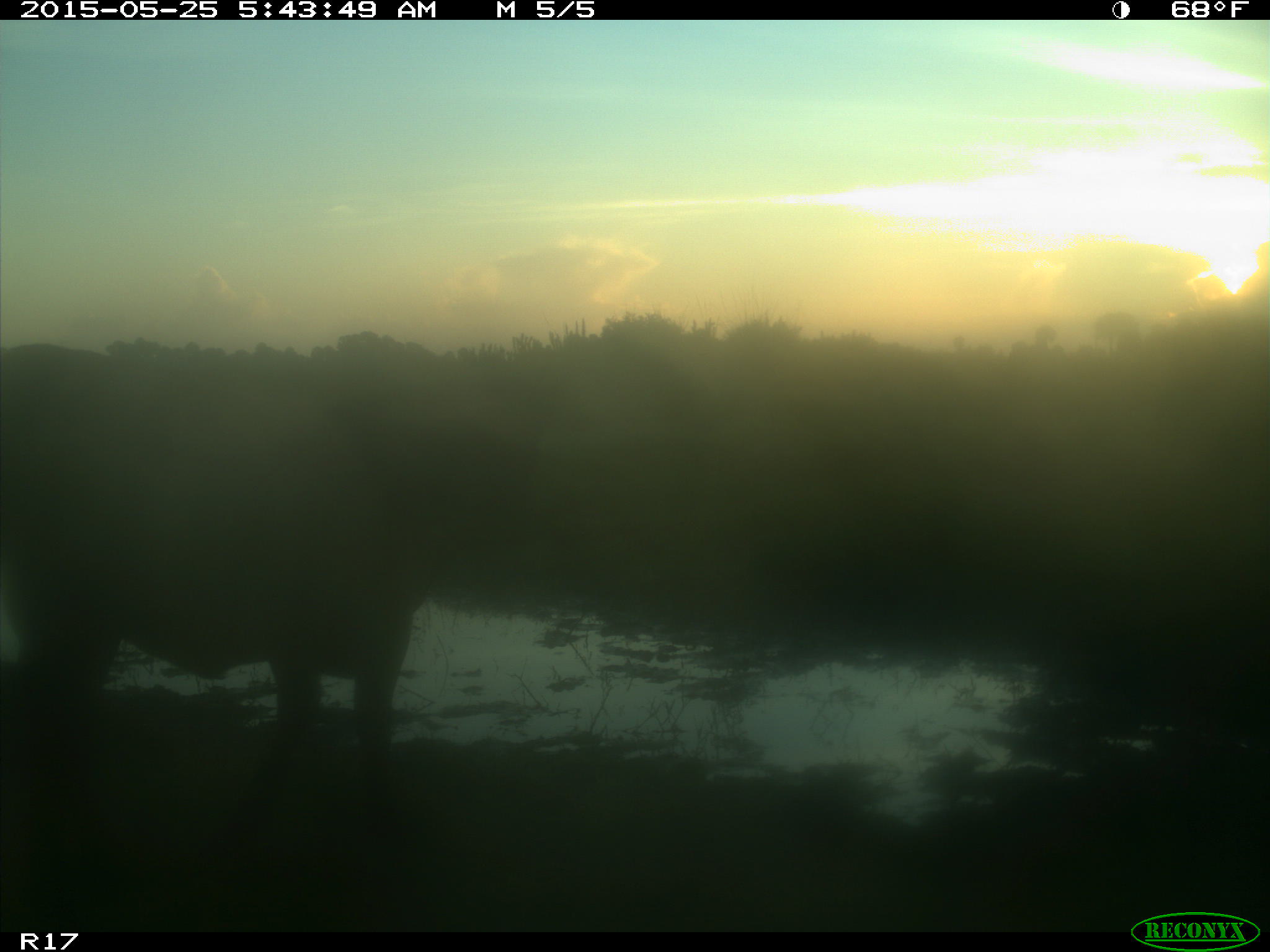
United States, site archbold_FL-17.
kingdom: Animalia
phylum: Chordata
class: Mammalia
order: Artiodactyla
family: Bovidae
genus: Bos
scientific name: Bos taurus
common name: domestic cow